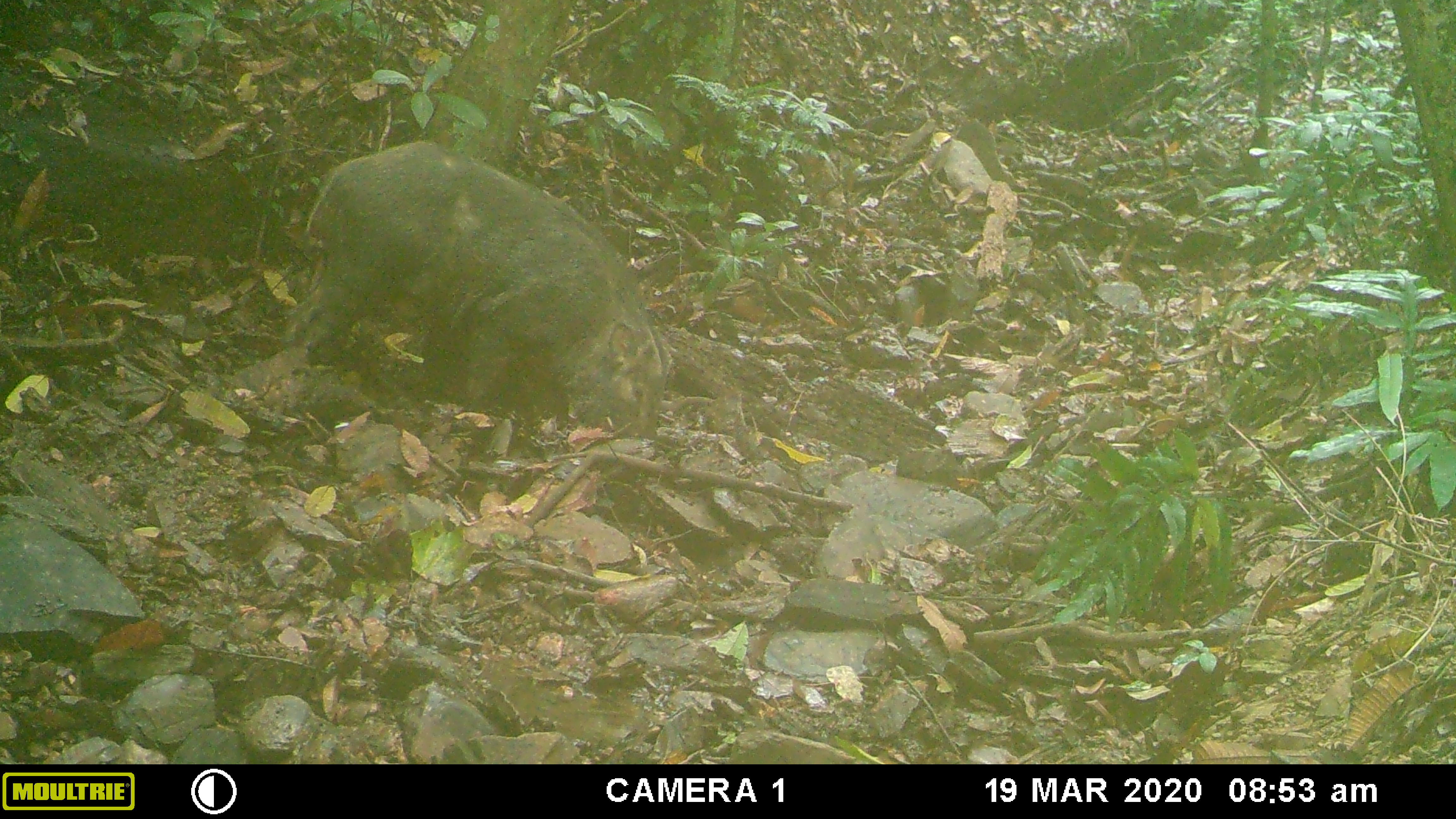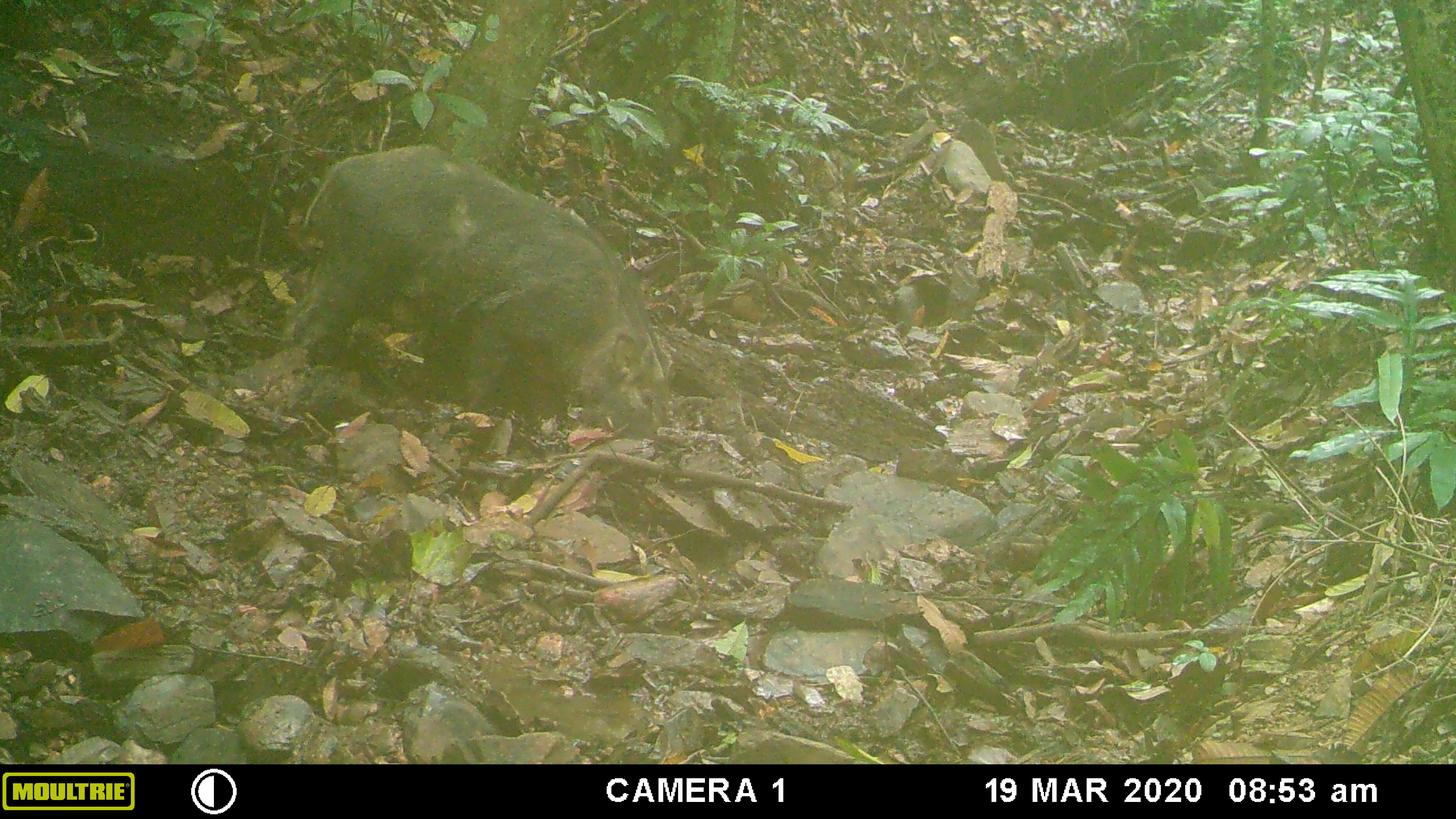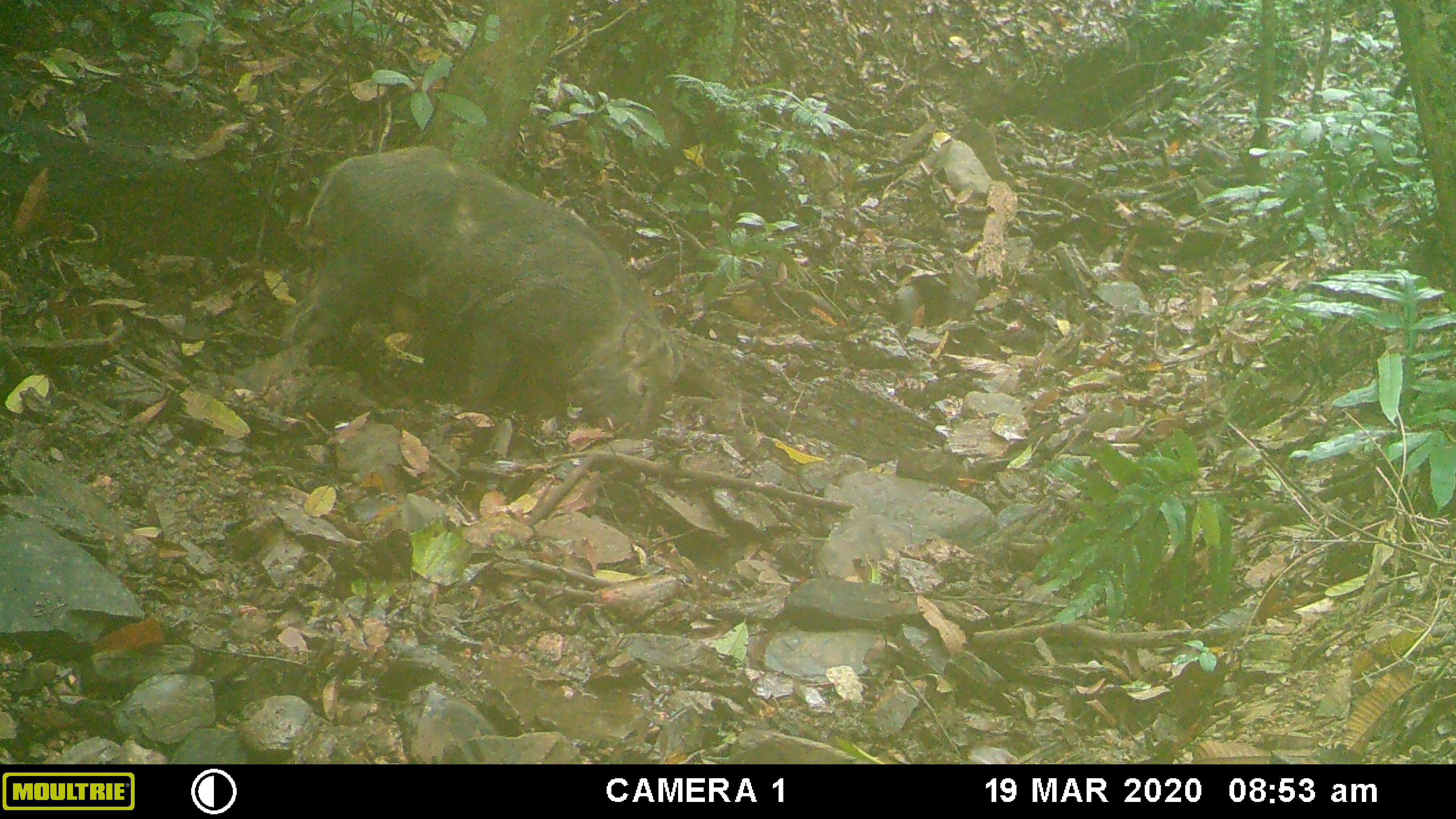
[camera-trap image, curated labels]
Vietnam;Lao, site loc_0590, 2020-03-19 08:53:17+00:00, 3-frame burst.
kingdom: Animalia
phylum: Chordata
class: Mammalia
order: Artiodactyla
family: Suidae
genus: Sus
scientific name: Sus scrofa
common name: eurasian wild pig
Eurasian wild pig (Sus scrofa). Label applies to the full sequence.